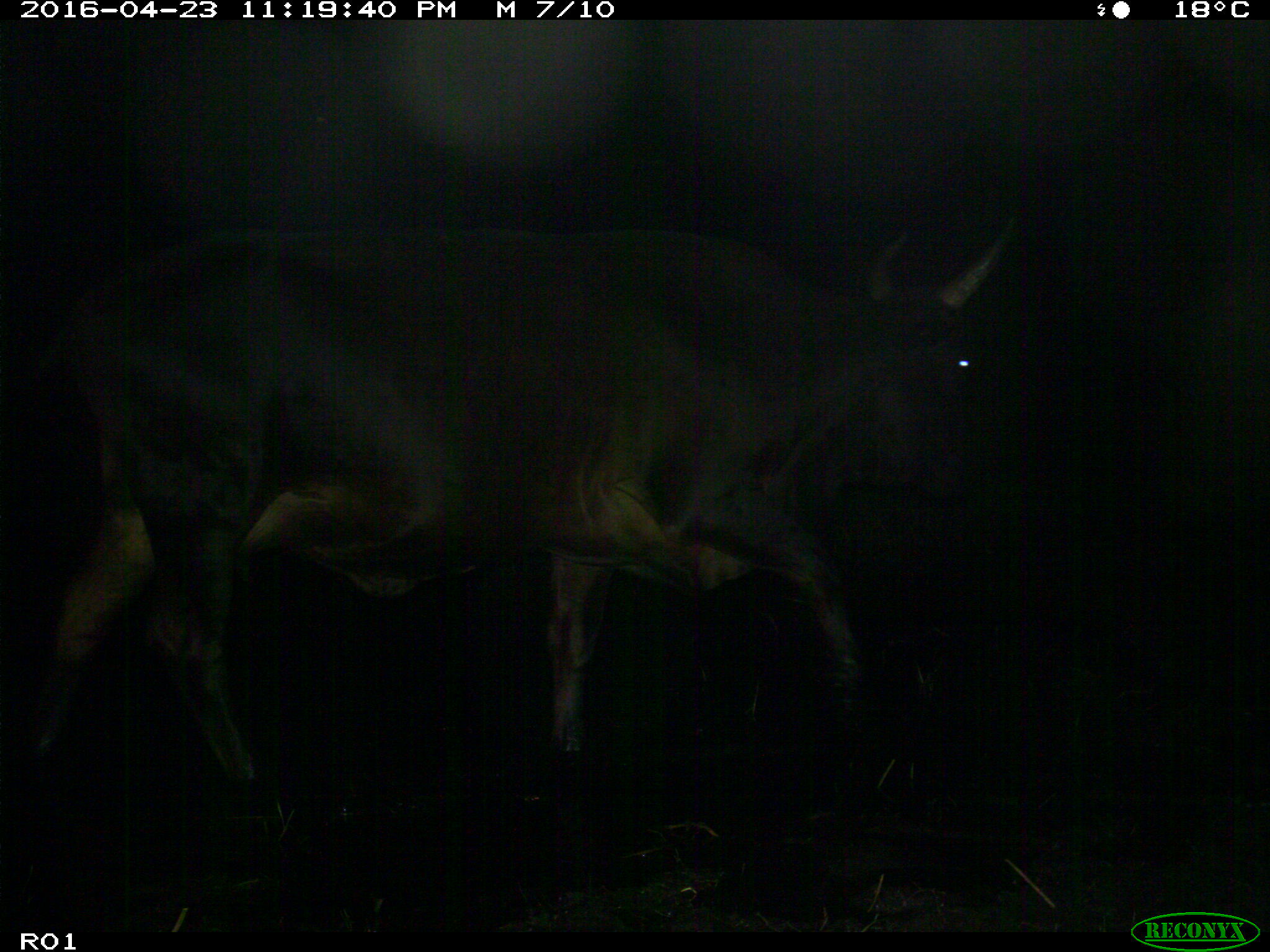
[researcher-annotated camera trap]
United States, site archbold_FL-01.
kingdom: Animalia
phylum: Chordata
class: Mammalia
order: Artiodactyla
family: Bovidae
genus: Bos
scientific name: Bos taurus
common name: domestic cow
Bos taurus (domestic cow).